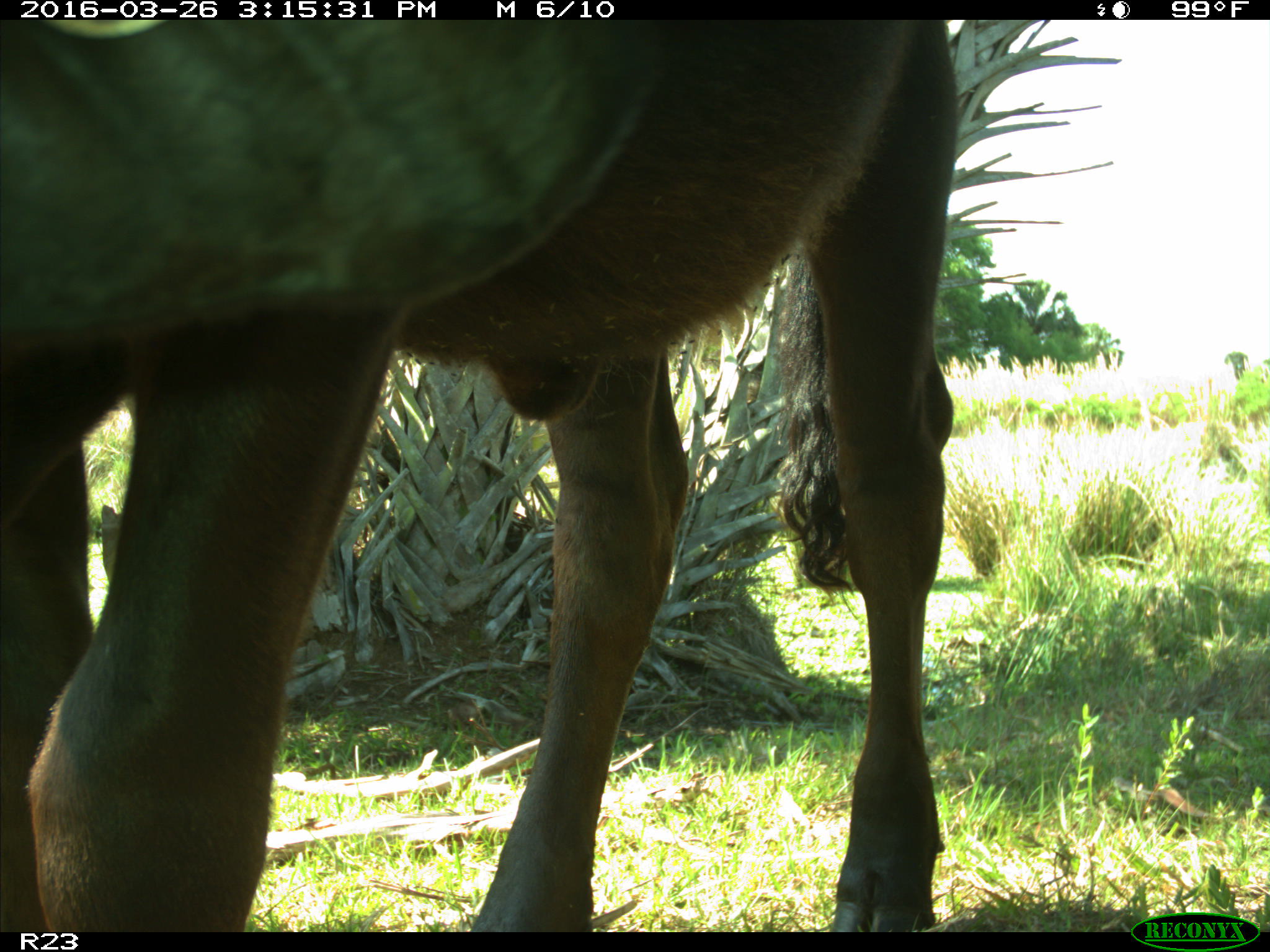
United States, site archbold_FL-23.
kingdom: Animalia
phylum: Chordata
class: Mammalia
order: Artiodactyla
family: Bovidae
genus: Bos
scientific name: Bos taurus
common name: domestic cow